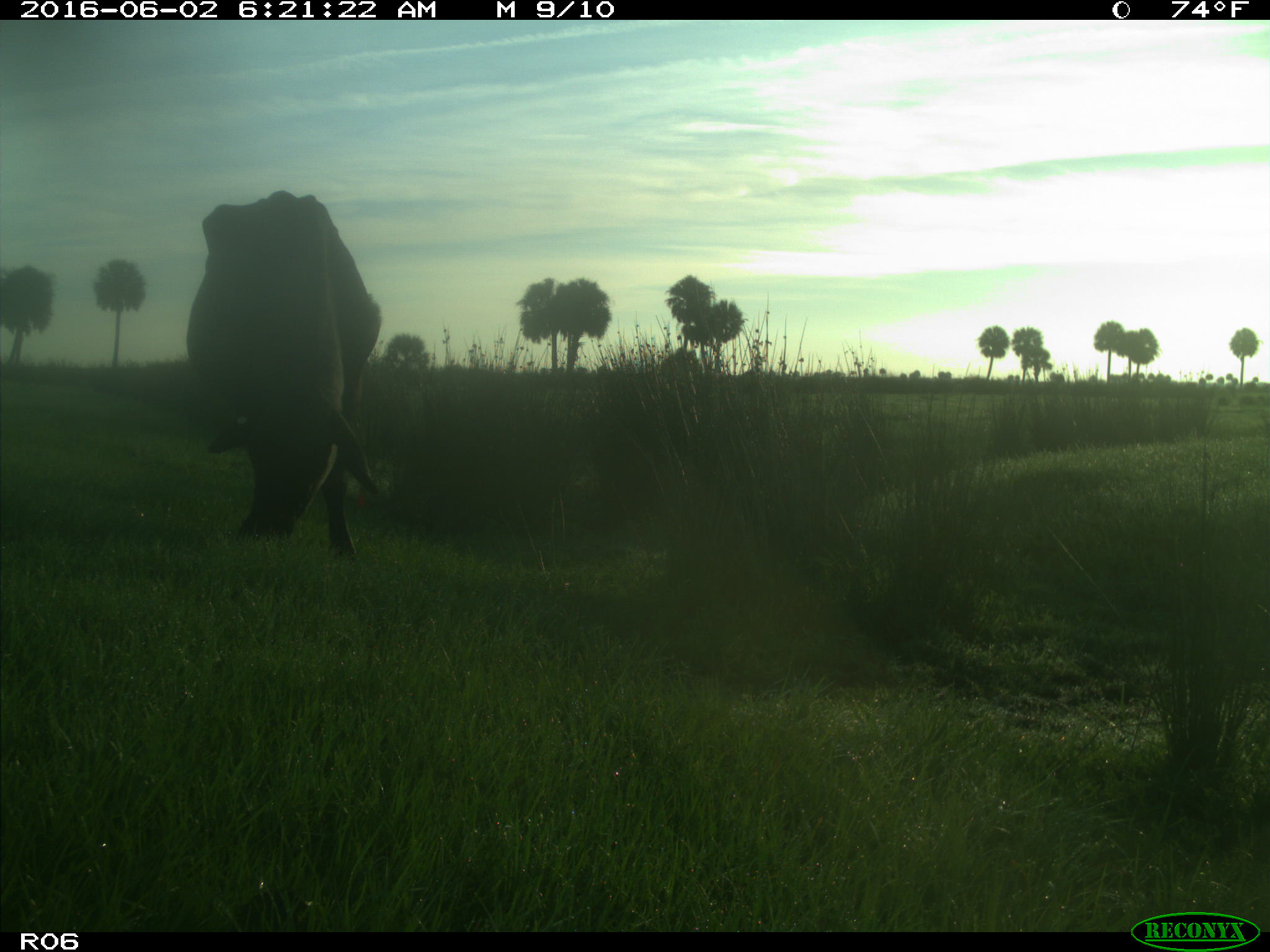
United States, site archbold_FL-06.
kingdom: Animalia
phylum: Chordata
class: Mammalia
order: Artiodactyla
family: Bovidae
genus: Bos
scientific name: Bos taurus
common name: domestic cow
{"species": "Bos taurus (domestic cow)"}